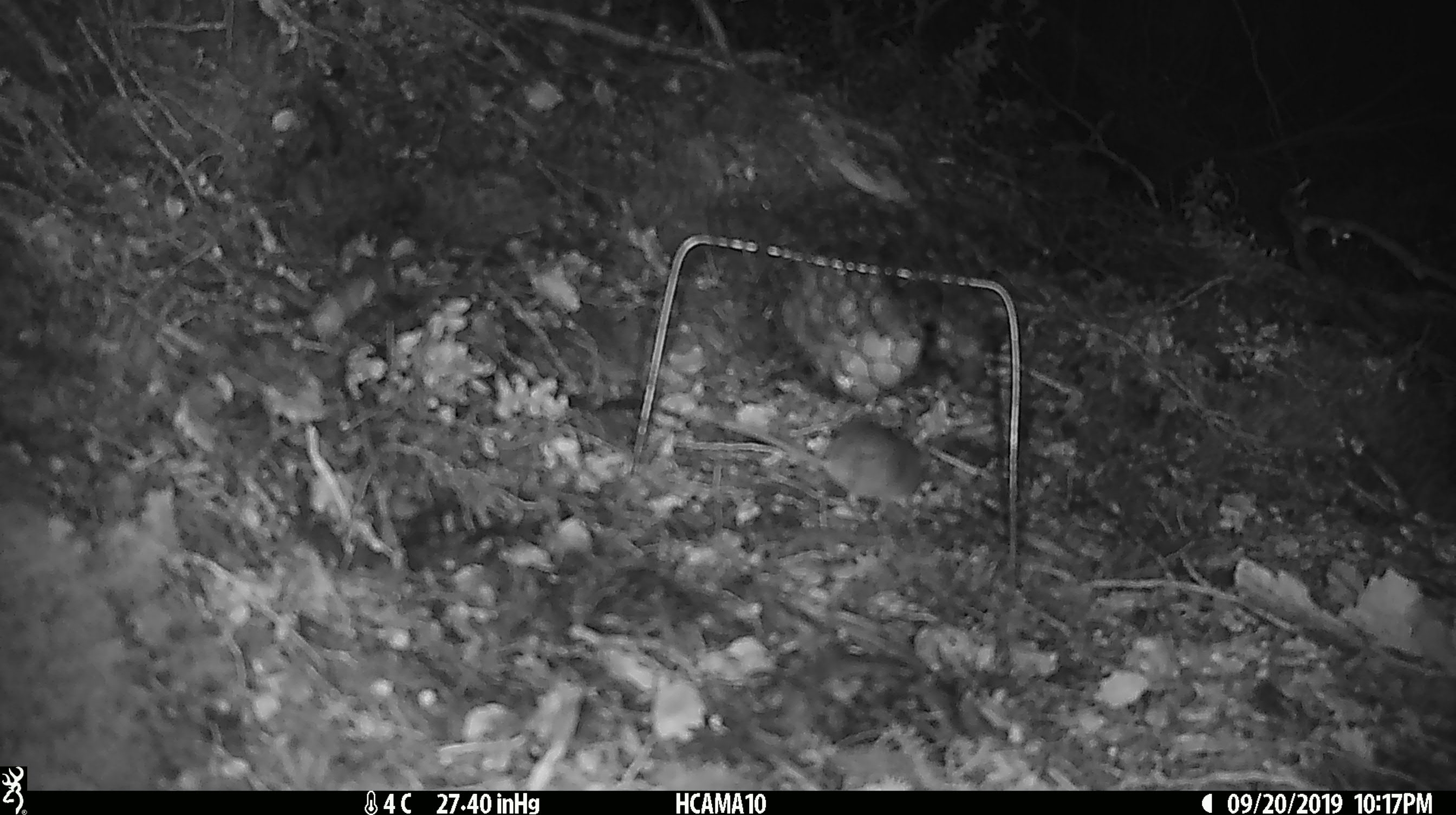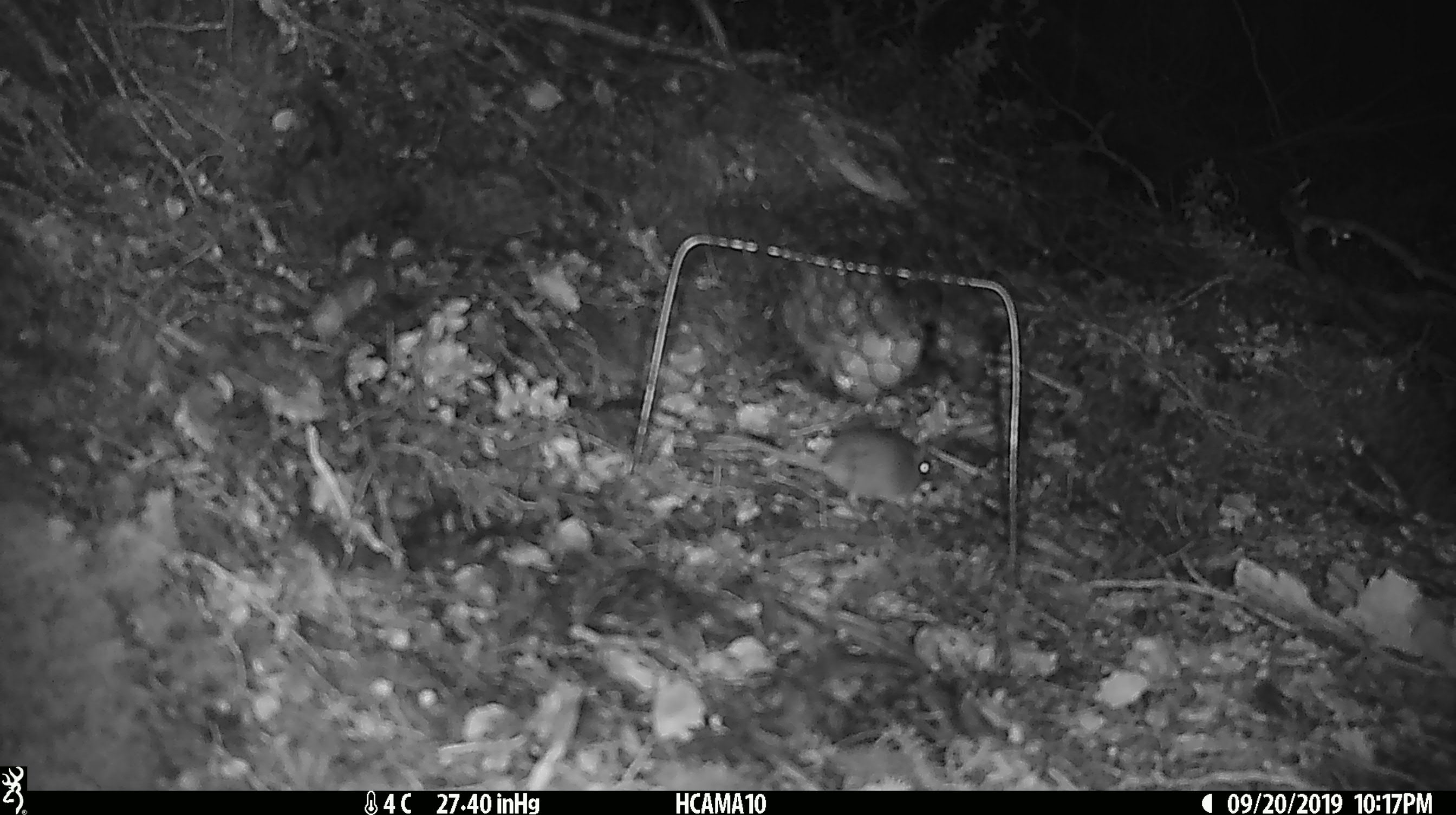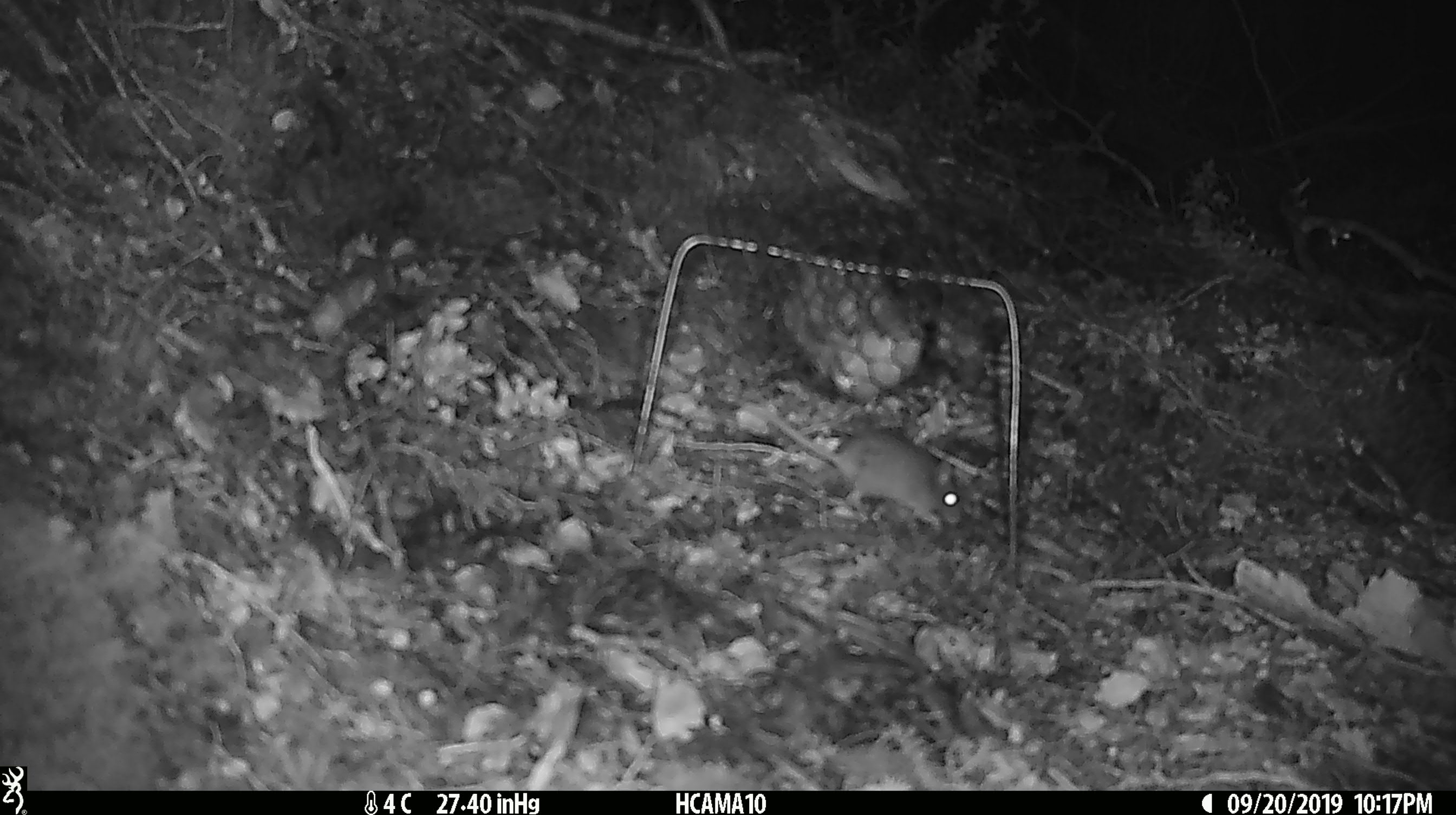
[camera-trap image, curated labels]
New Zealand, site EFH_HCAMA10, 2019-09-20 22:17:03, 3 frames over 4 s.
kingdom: Animalia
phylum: Chordata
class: Mammalia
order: Rodentia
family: Muridae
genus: Mus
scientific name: Mus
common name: mouse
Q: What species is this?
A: Mouse (Mus).